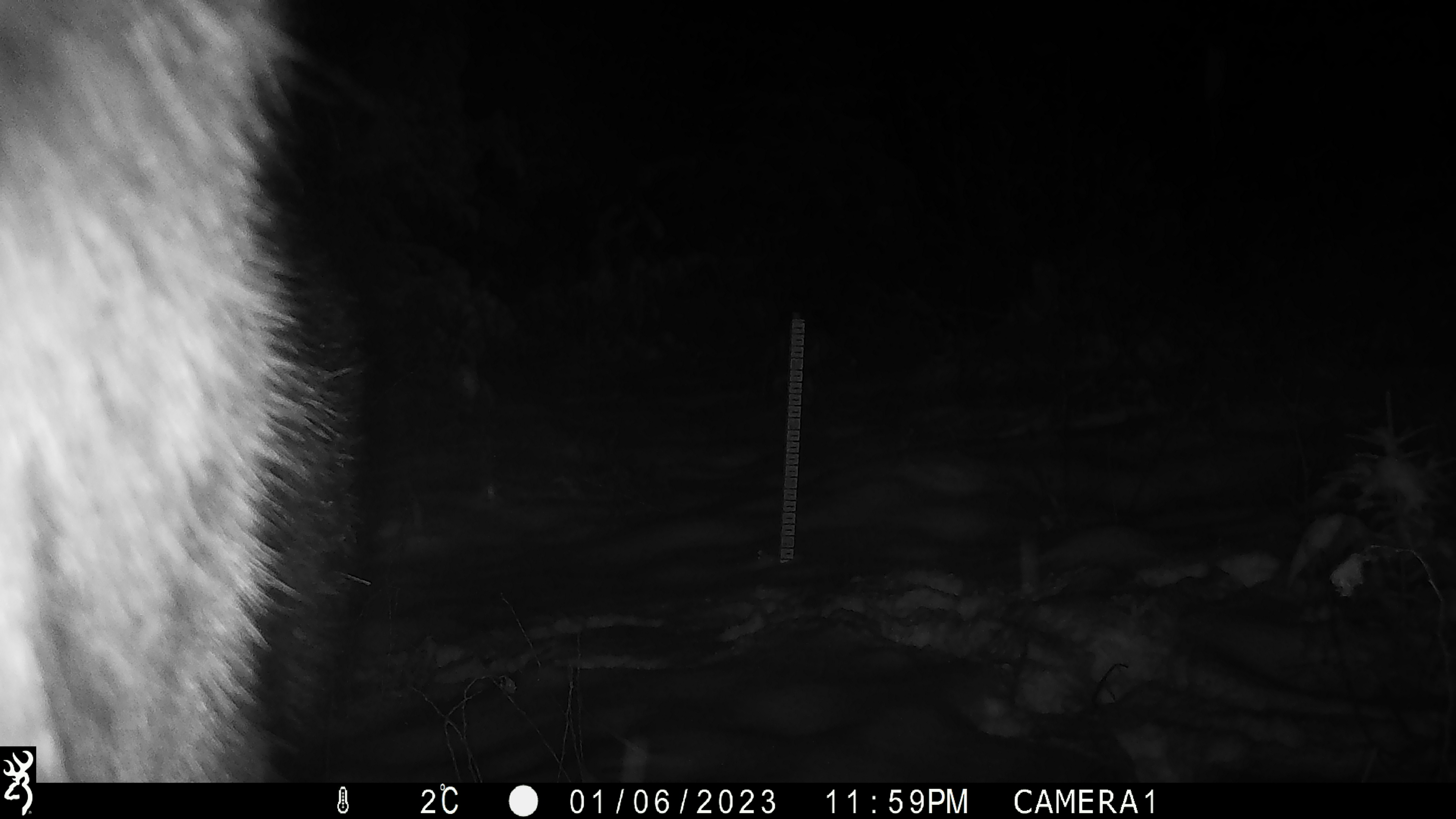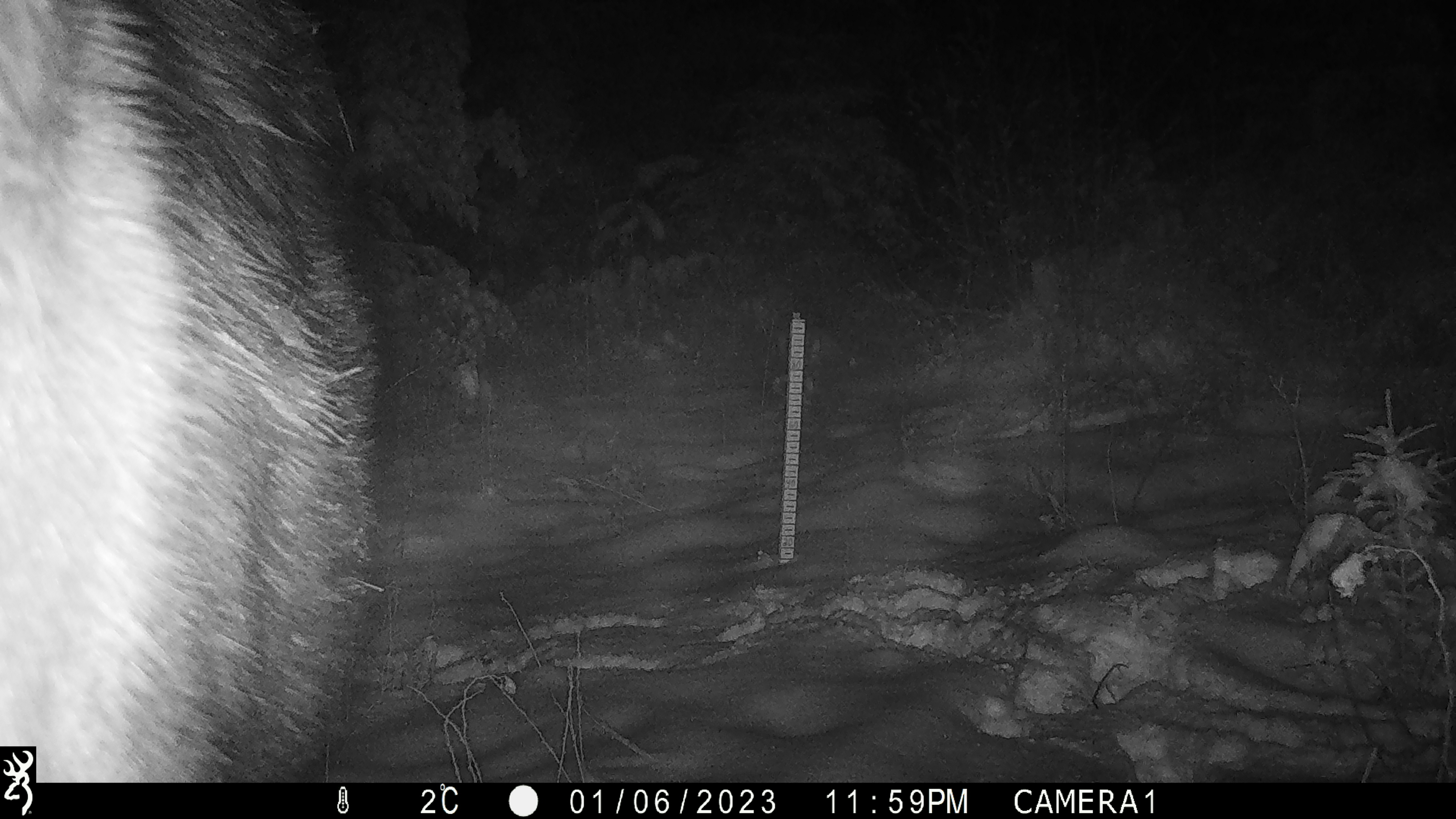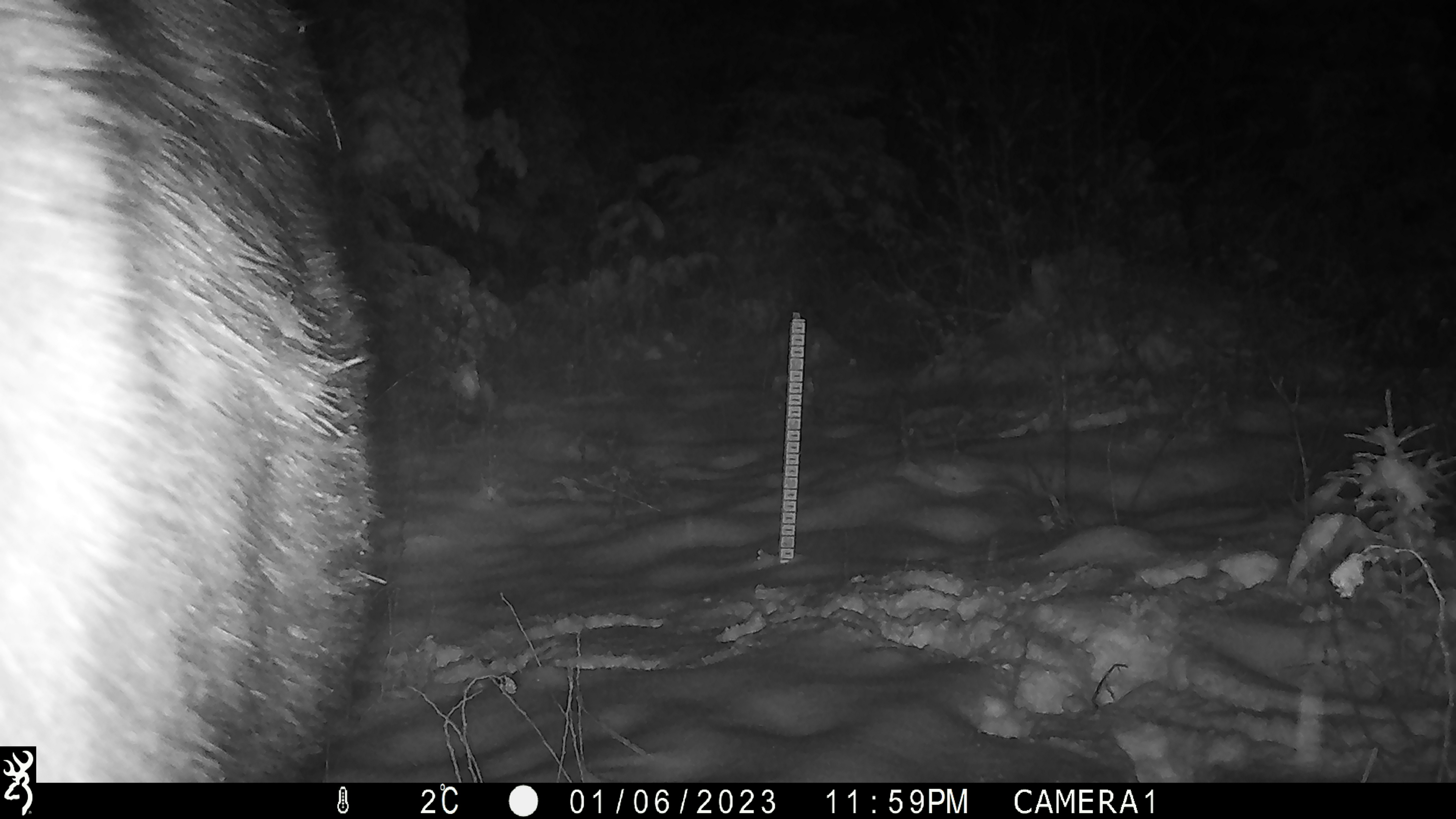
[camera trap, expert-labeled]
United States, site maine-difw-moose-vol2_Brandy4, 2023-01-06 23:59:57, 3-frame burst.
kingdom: Animalia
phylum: Chordata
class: Mammalia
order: Artiodactyla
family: Cervidae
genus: Alces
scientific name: Alces alces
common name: moose